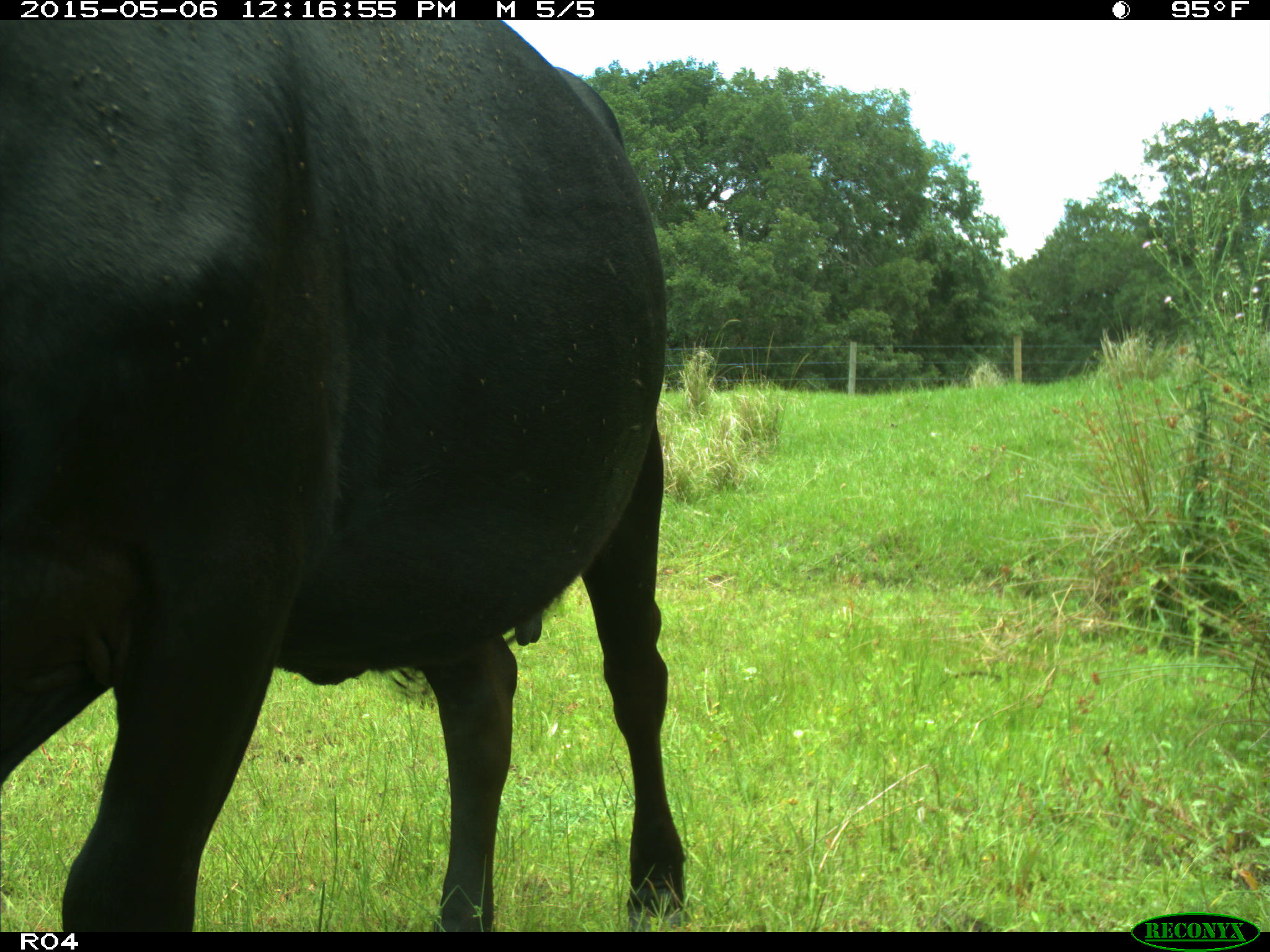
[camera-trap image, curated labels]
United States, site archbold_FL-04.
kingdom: Animalia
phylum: Chordata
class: Mammalia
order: Artiodactyla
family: Bovidae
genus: Bos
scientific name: Bos taurus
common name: domestic cow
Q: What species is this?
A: Bos taurus (domestic cow).